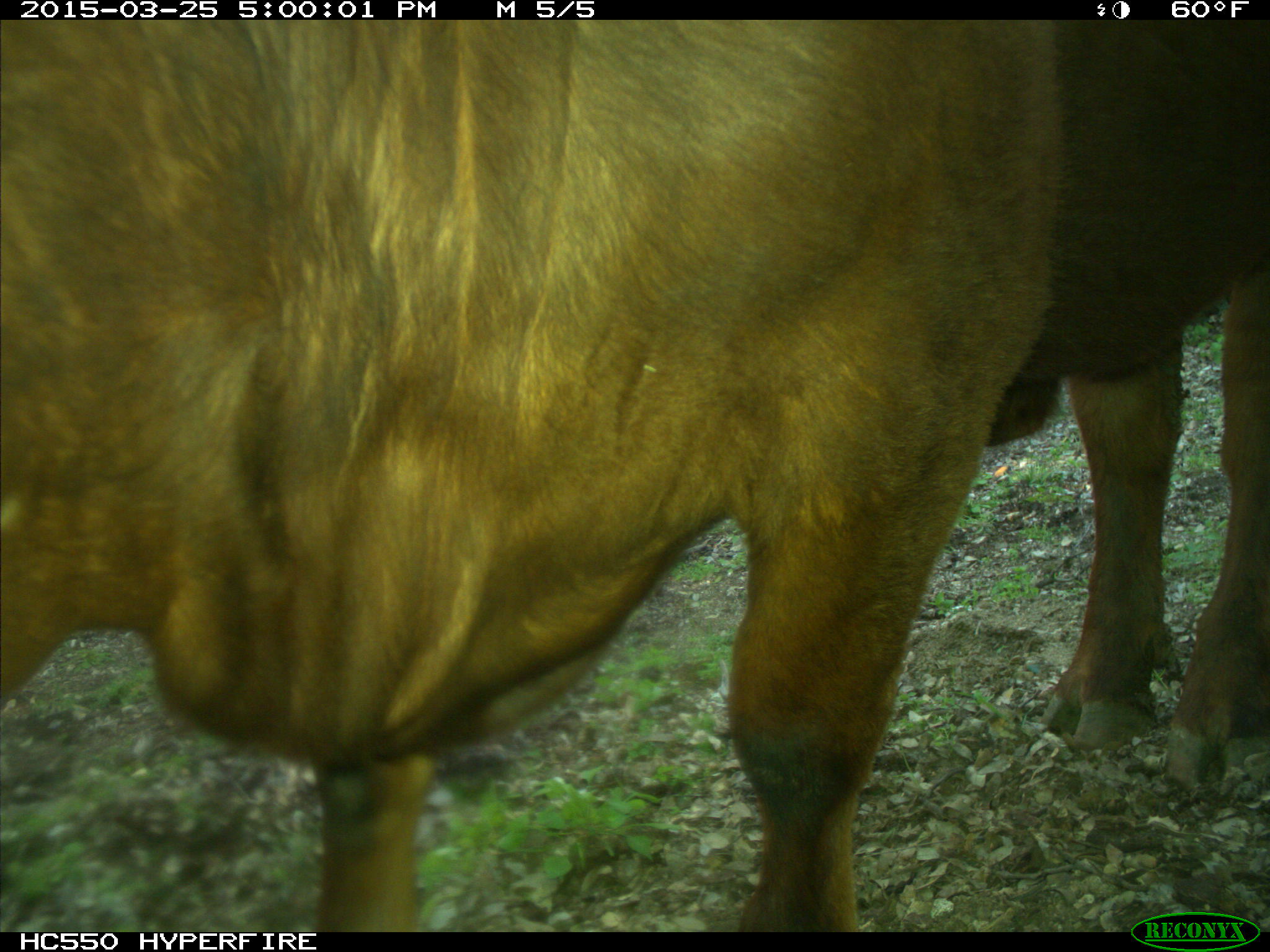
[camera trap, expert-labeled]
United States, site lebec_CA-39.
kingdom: Animalia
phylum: Chordata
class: Mammalia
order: Artiodactyla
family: Bovidae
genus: Bos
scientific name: Bos taurus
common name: domestic cow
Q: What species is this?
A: Bos taurus (domestic cow).